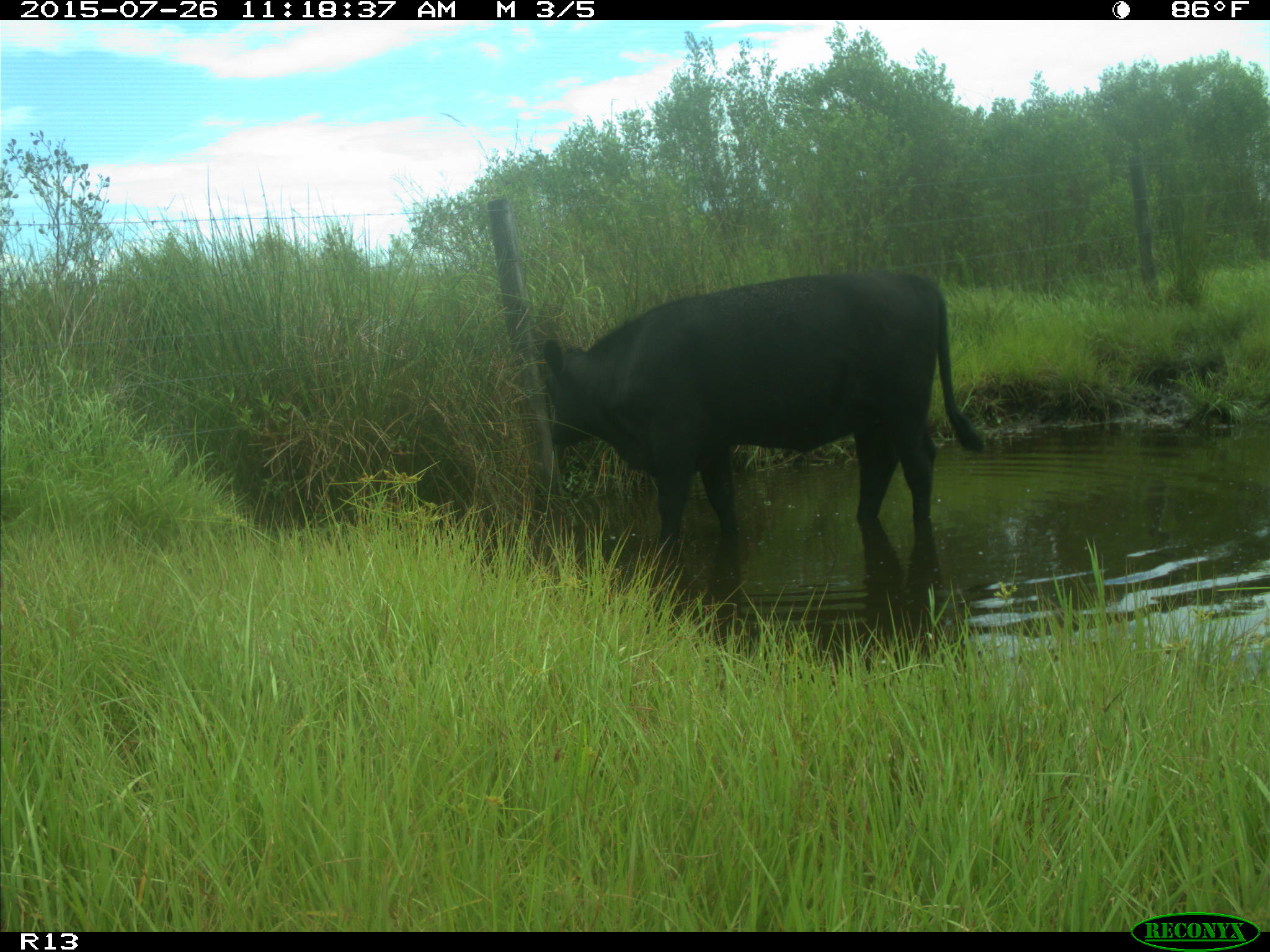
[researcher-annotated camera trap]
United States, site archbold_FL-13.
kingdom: Animalia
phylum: Chordata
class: Mammalia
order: Artiodactyla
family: Bovidae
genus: Bos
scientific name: Bos taurus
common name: domestic cow